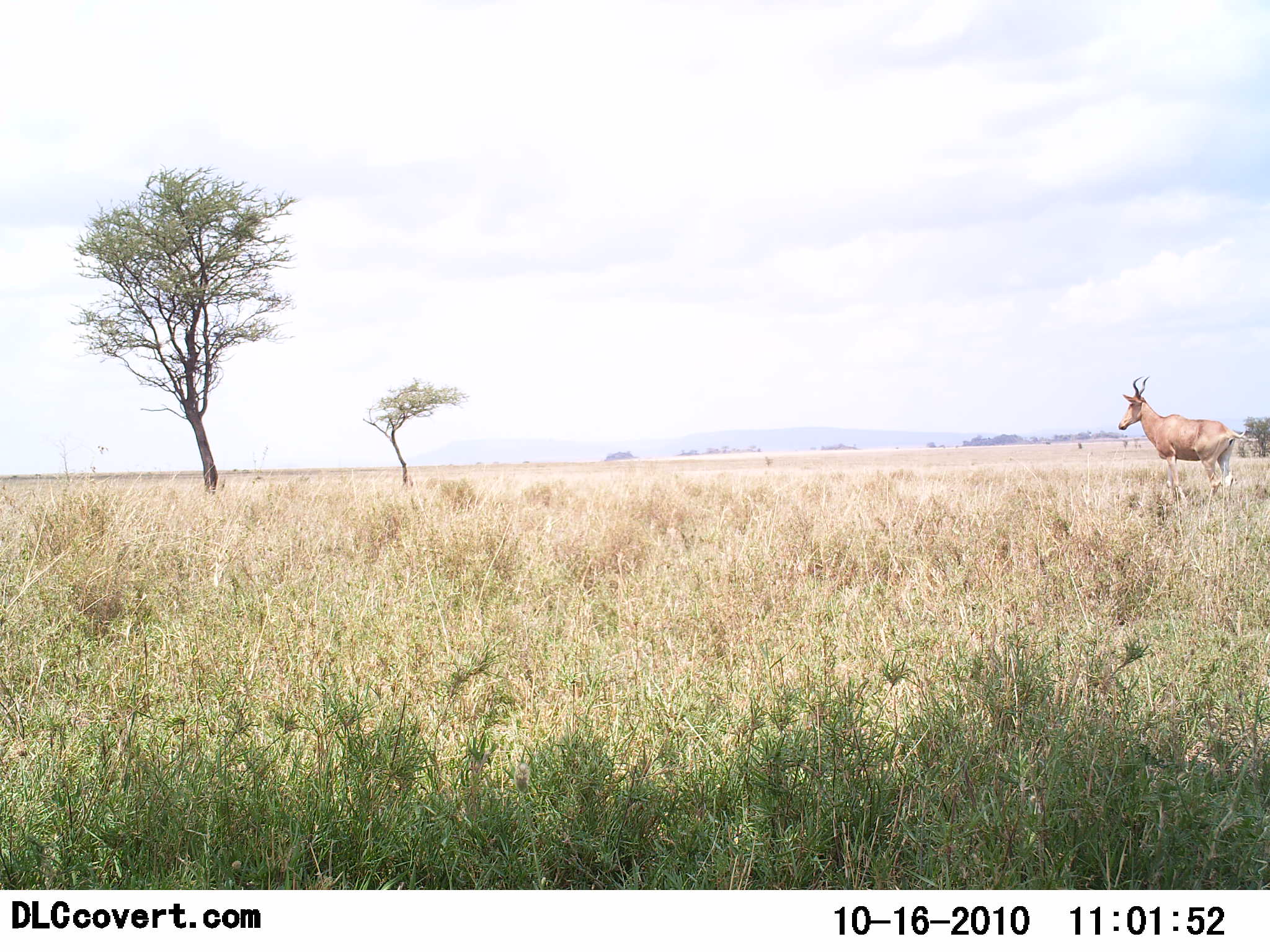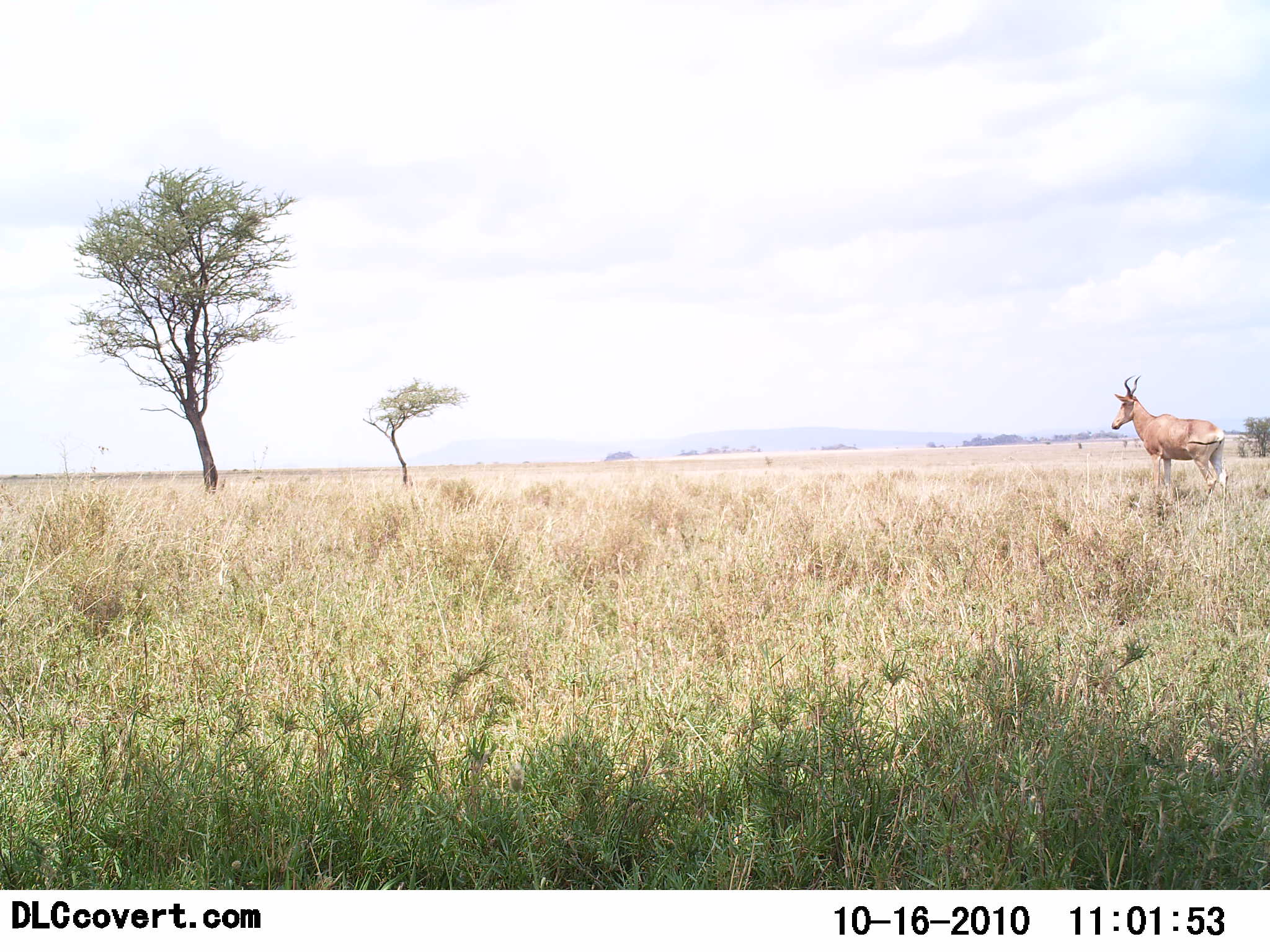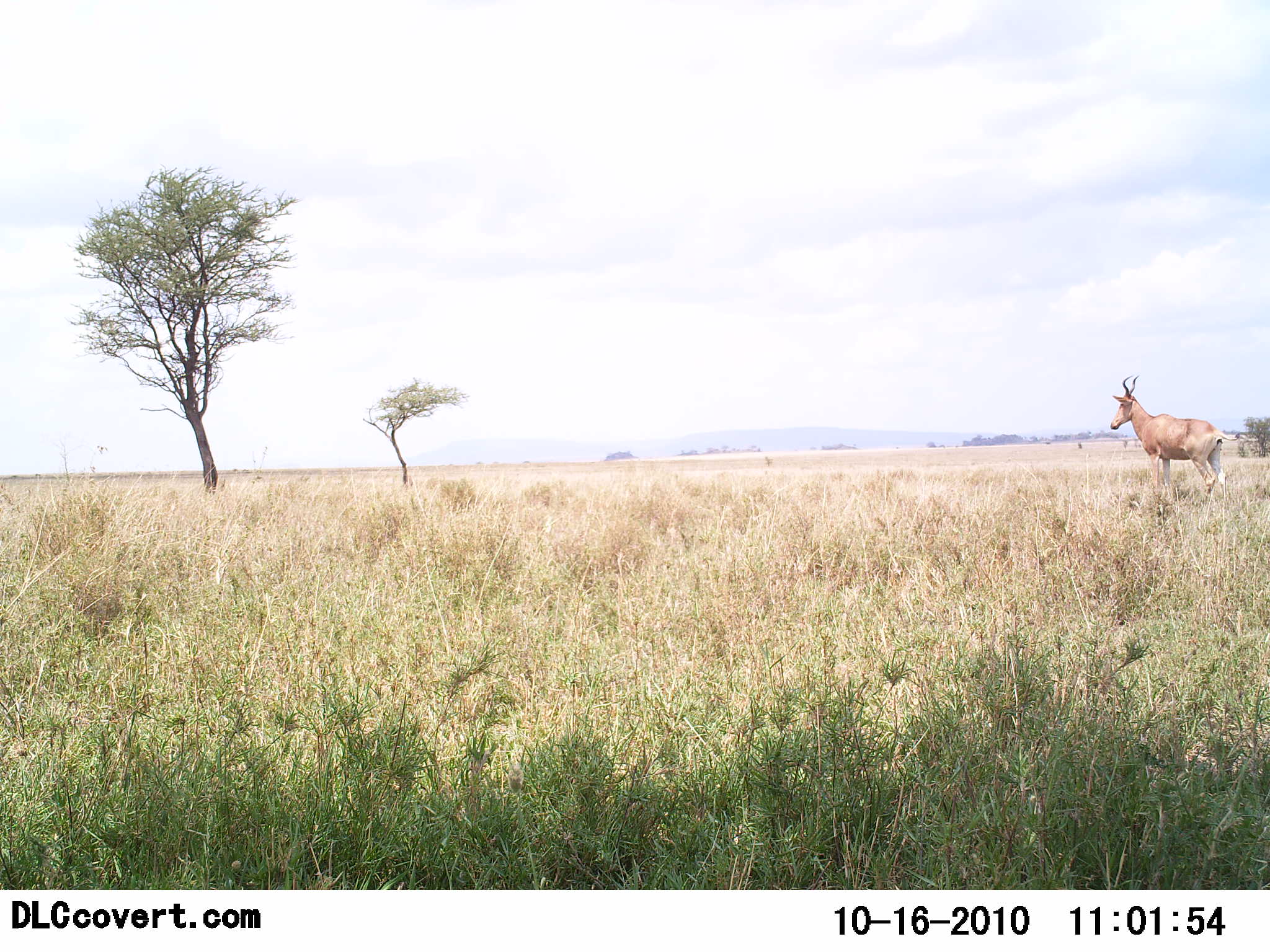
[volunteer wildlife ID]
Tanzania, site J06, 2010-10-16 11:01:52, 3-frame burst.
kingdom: Animalia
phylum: Chordata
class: Mammalia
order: Artiodactyla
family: Bovidae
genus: Alcelaphus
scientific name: Alcelaphus buselaphus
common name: hartebeest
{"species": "hartebeest (Alcelaphus buselaphus)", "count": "1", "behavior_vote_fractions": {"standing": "85%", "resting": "8%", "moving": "8%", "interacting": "0%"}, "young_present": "0%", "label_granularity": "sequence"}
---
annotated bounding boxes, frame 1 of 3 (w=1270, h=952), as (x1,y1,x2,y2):
animal: (1117,375,1246,505)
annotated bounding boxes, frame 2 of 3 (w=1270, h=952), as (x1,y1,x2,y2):
animal: (1110,374,1226,506)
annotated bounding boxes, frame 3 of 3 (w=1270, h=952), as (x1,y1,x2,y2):
animal: (1111,374,1238,500)